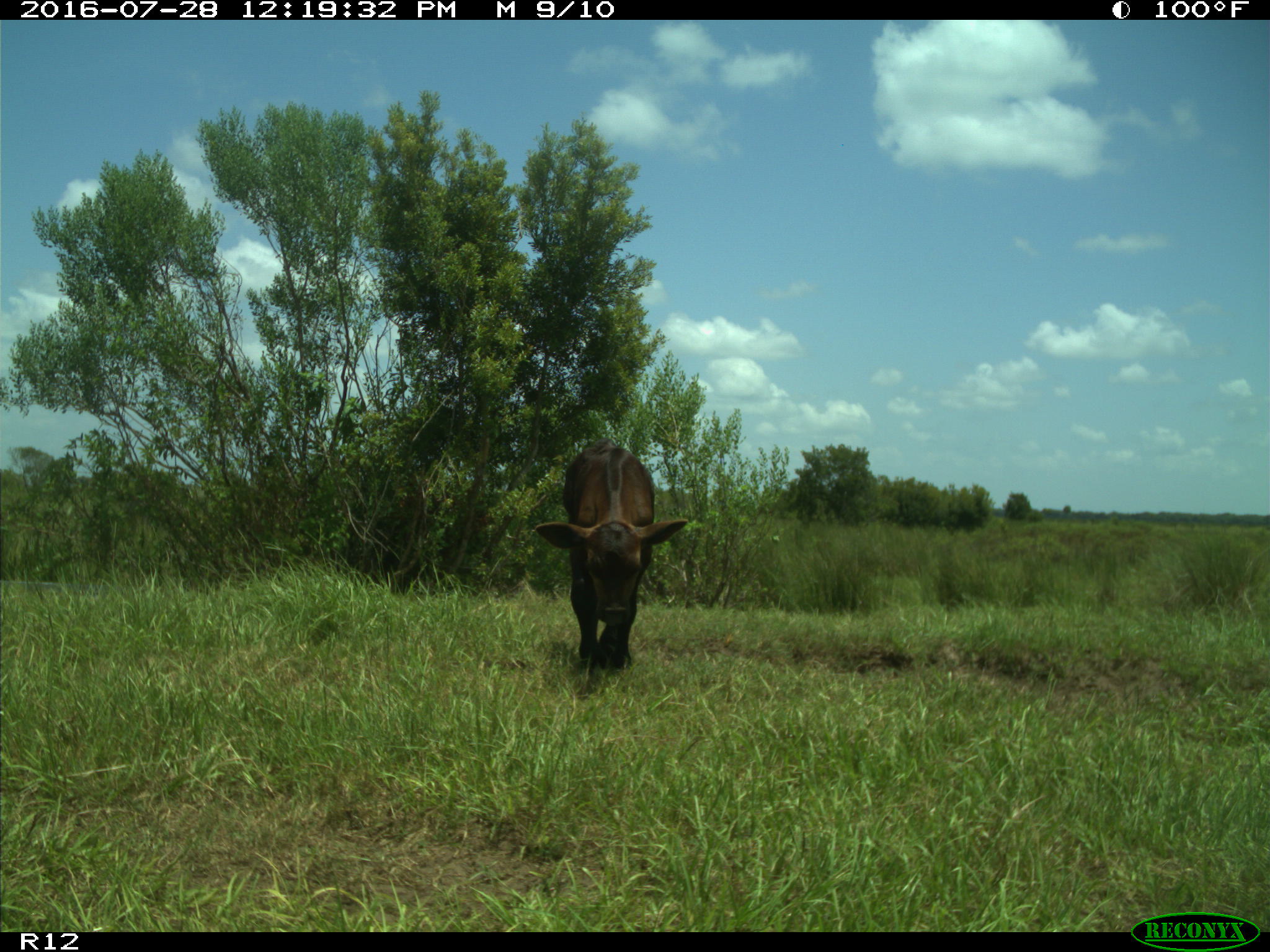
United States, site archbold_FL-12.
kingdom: Animalia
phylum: Chordata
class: Mammalia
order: Artiodactyla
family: Bovidae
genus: Bos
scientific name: Bos taurus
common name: domestic cow